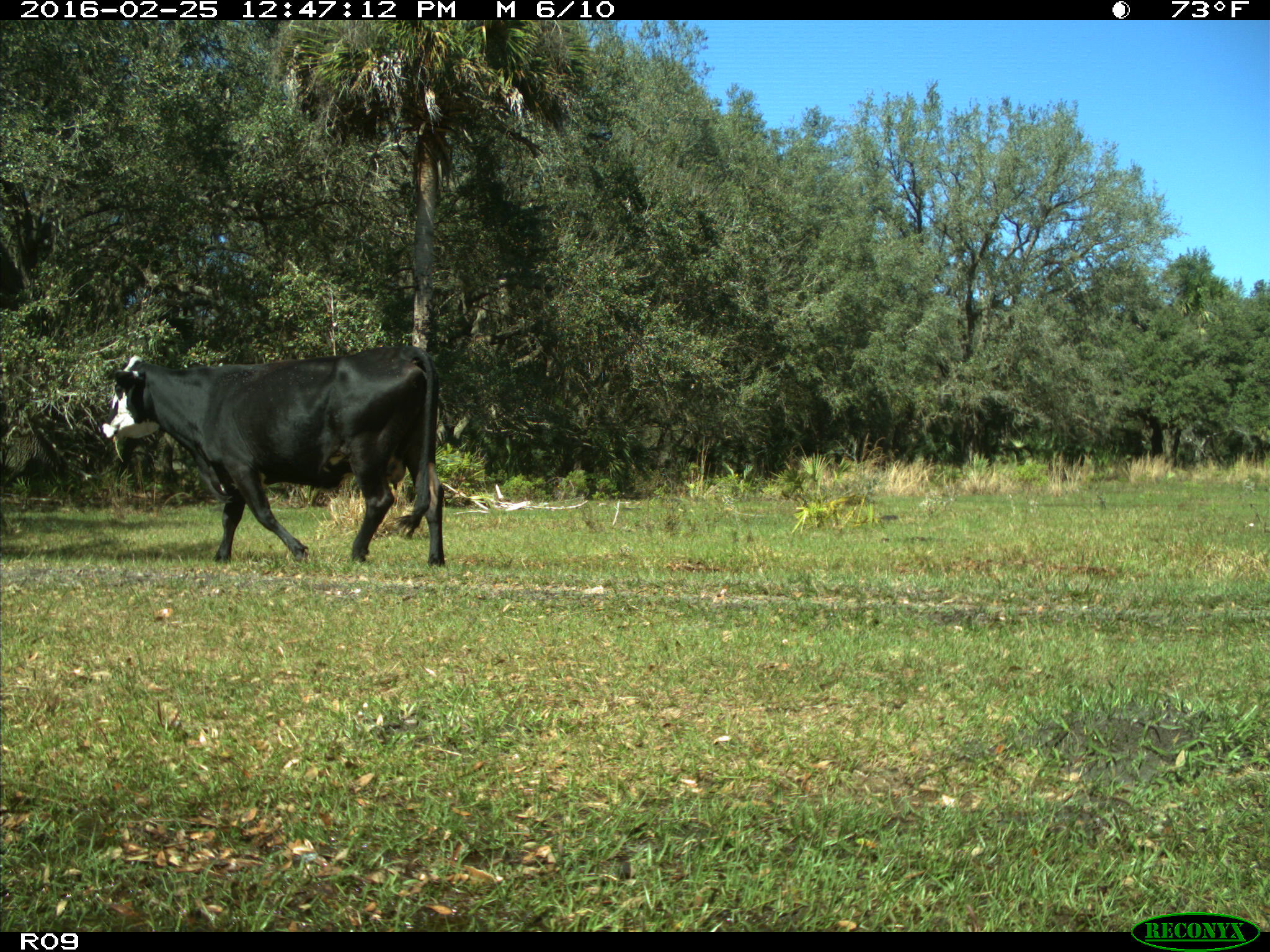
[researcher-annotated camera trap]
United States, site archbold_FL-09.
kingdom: Animalia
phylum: Chordata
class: Mammalia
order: Artiodactyla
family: Bovidae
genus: Bos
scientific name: Bos taurus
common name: domestic cow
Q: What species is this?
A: Bos taurus (domestic cow).